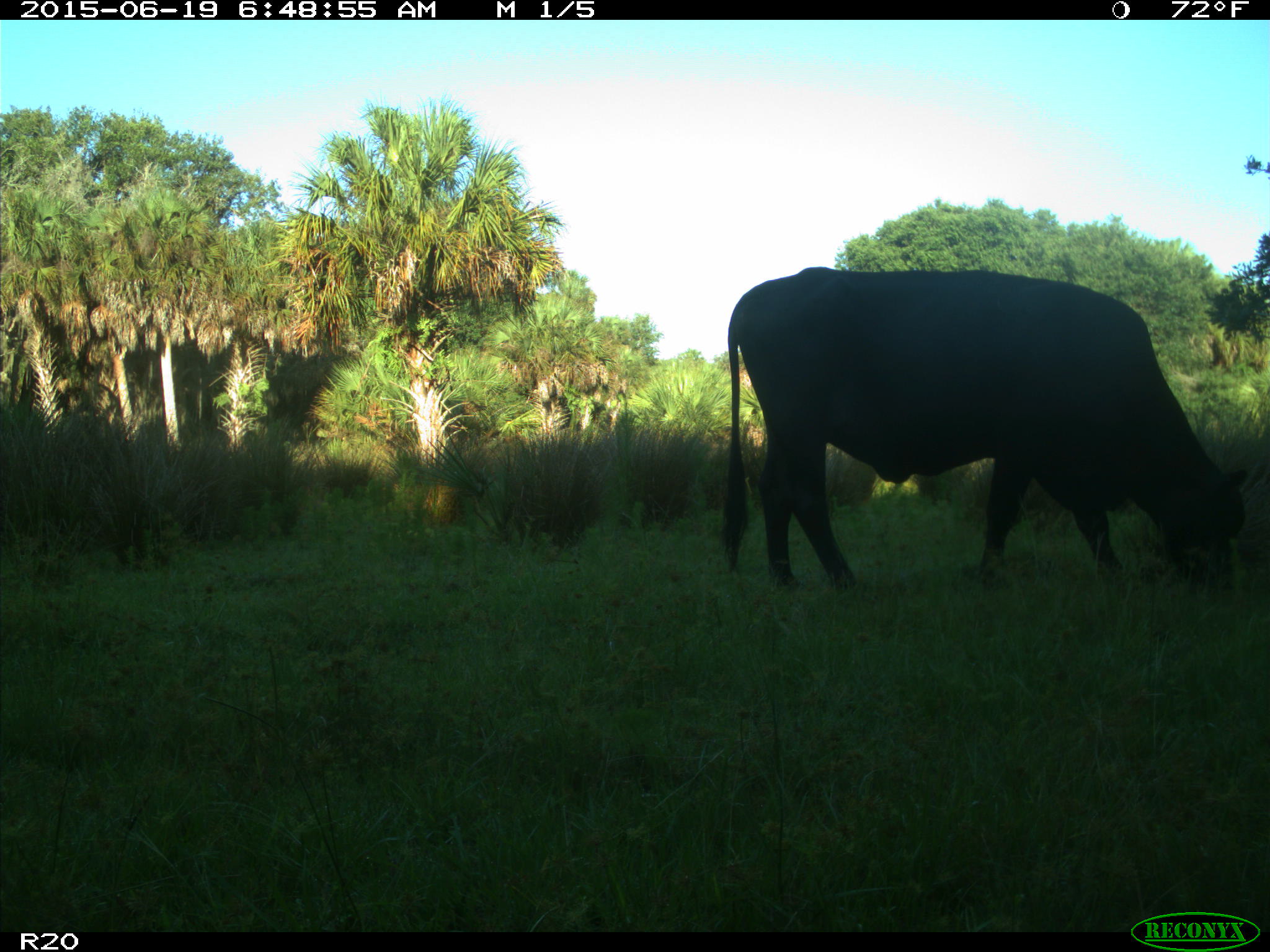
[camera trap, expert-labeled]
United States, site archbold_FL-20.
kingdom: Animalia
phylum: Chordata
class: Mammalia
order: Artiodactyla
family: Bovidae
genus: Bos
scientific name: Bos taurus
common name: domestic cow